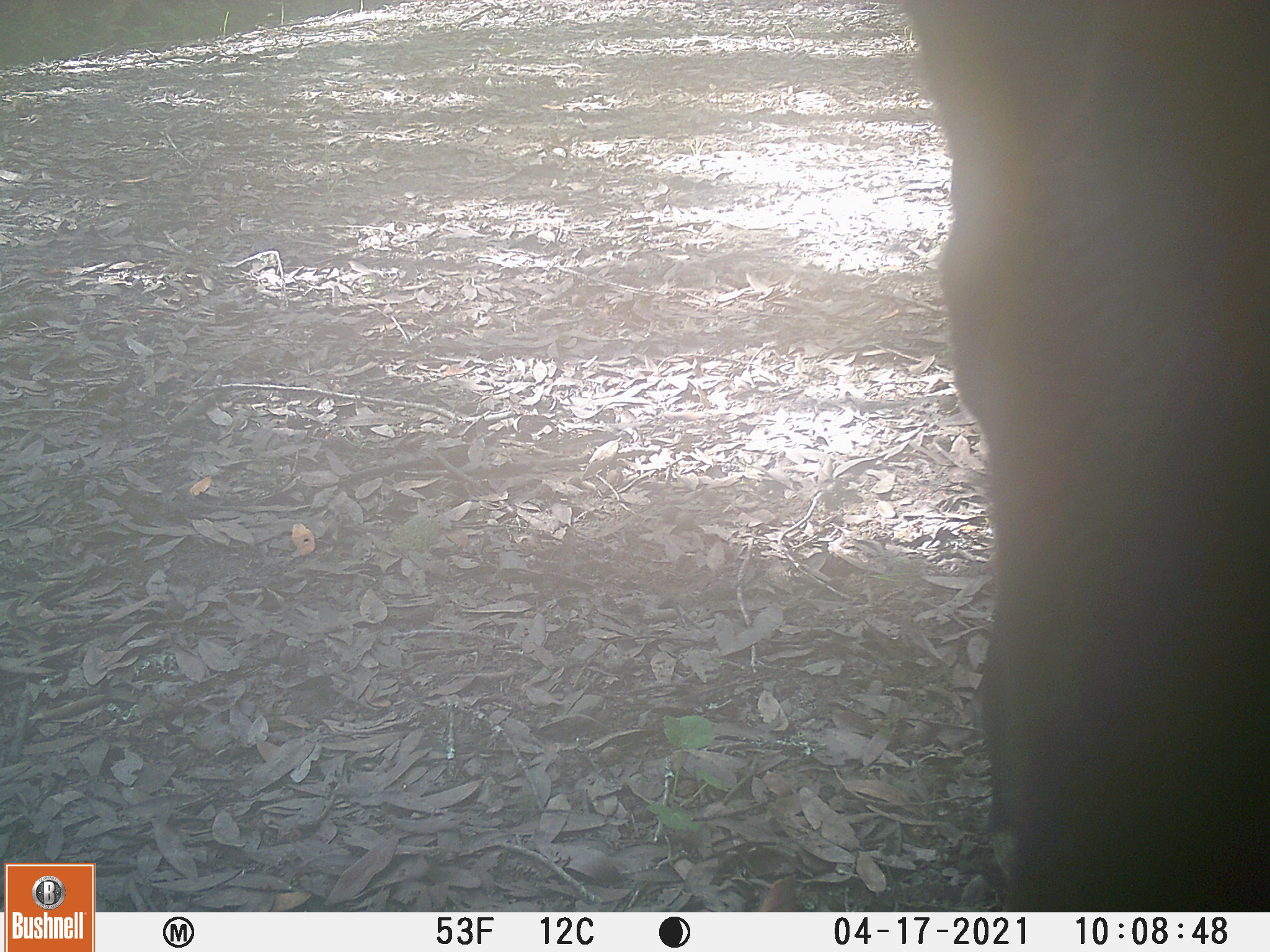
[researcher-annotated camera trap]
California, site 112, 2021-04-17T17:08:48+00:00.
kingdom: Animalia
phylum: Chordata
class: Mammalia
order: Artiodactyla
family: Bovidae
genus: Bos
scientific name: Bos taurus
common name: domestic cattle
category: cattle